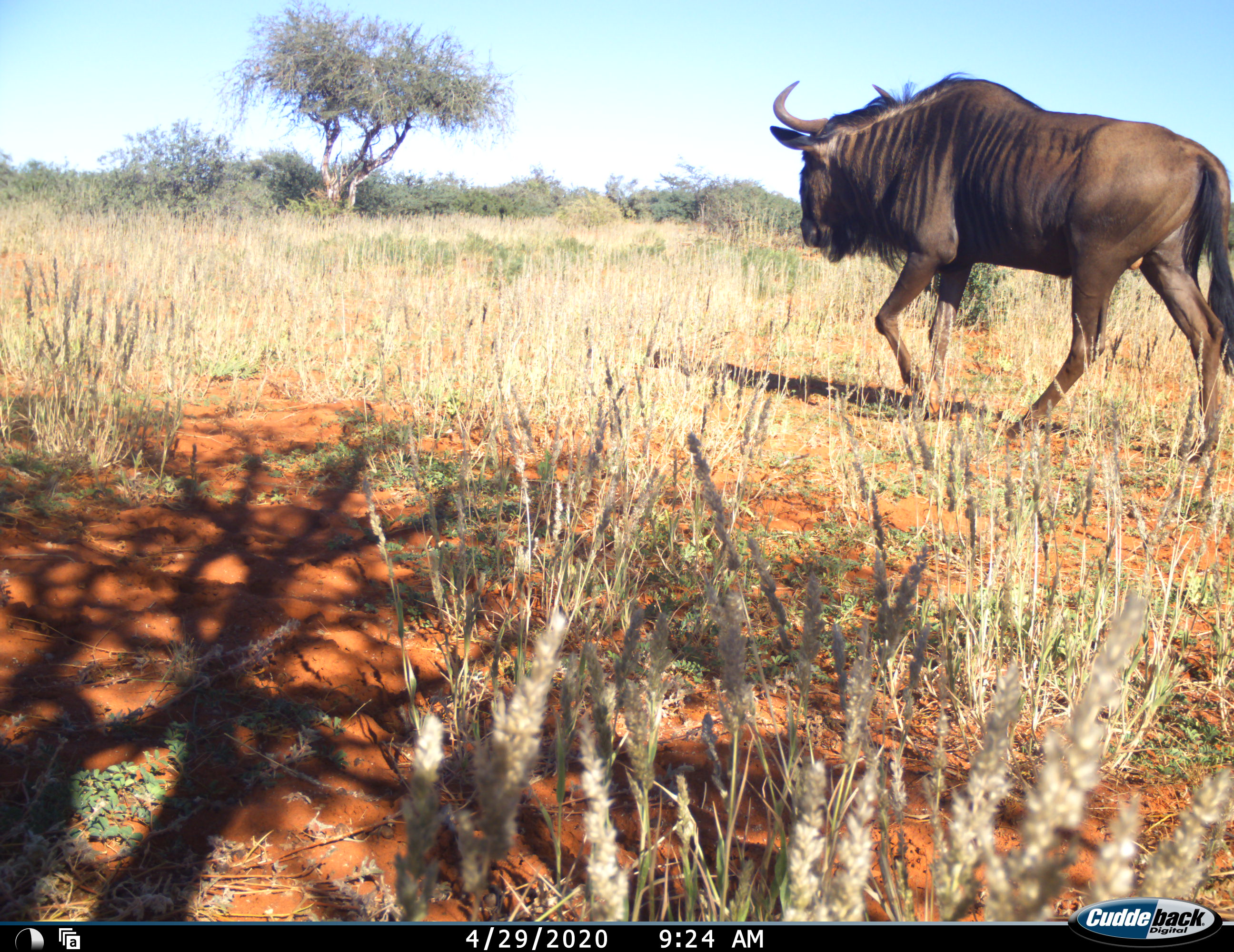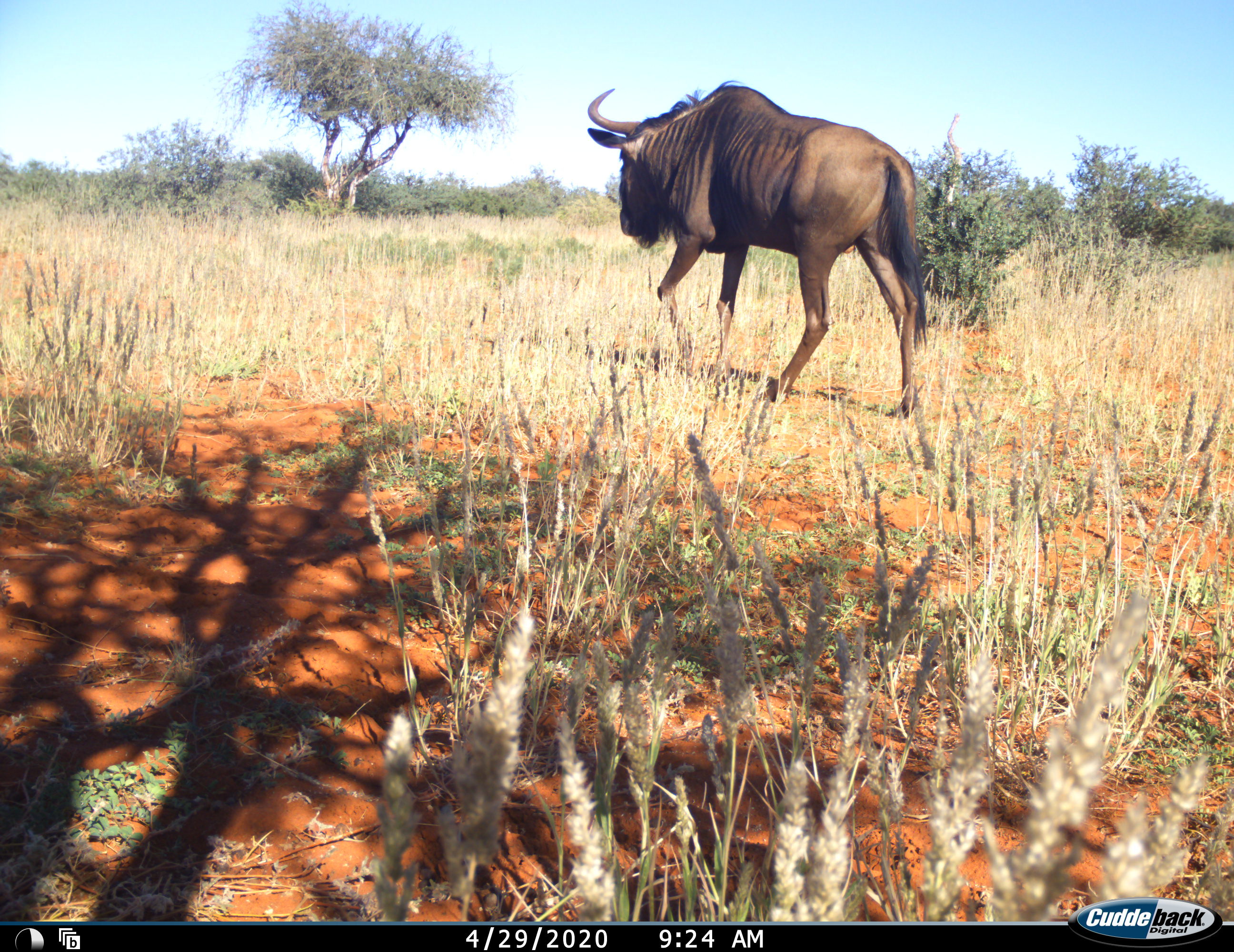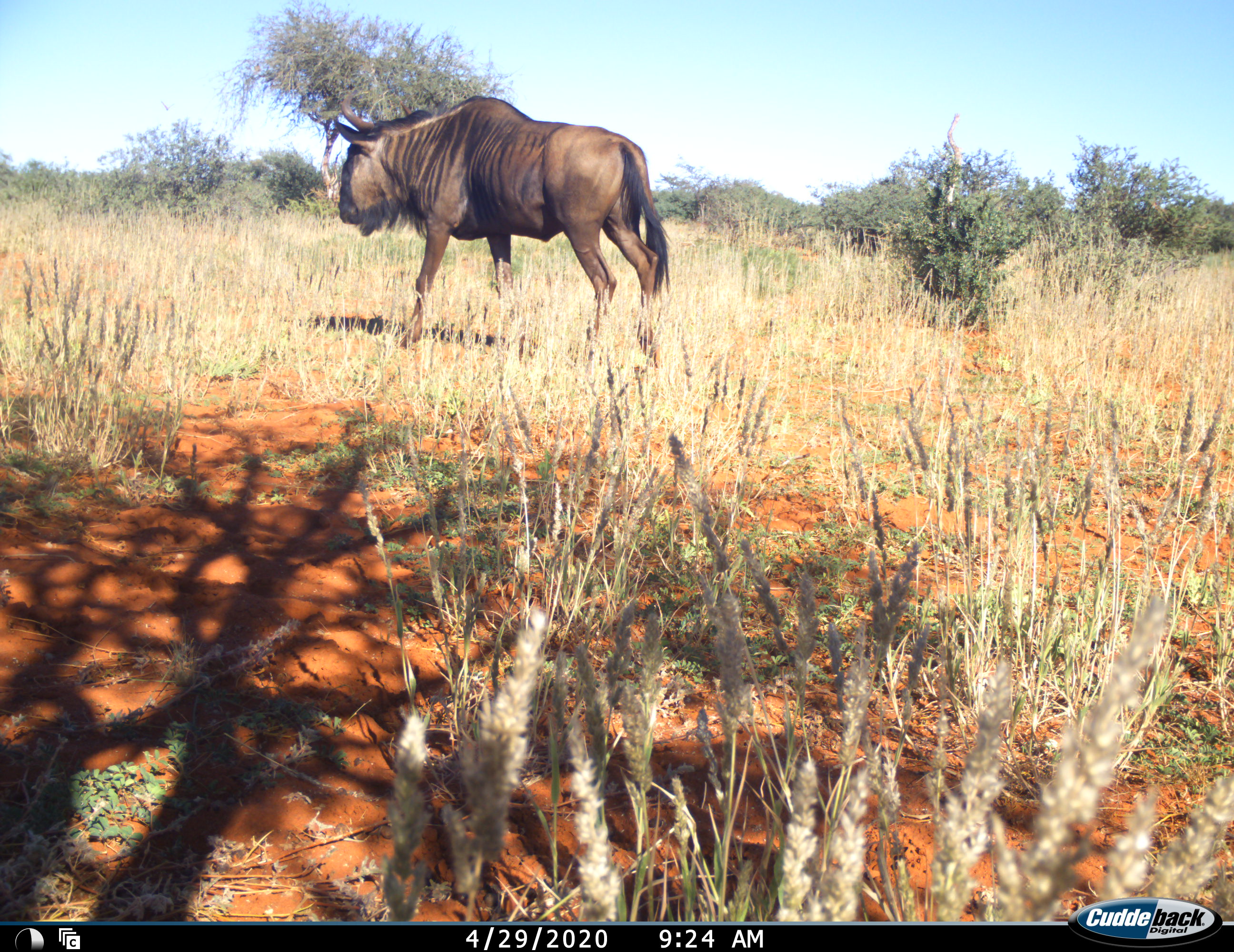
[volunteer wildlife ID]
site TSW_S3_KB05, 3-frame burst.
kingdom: Animalia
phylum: Chordata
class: Mammalia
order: Artiodactyla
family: Bovidae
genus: Connochaetes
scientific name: Connochaetes taurinus taurinus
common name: blue wildebeest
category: wildebeestblue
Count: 1.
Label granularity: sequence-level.